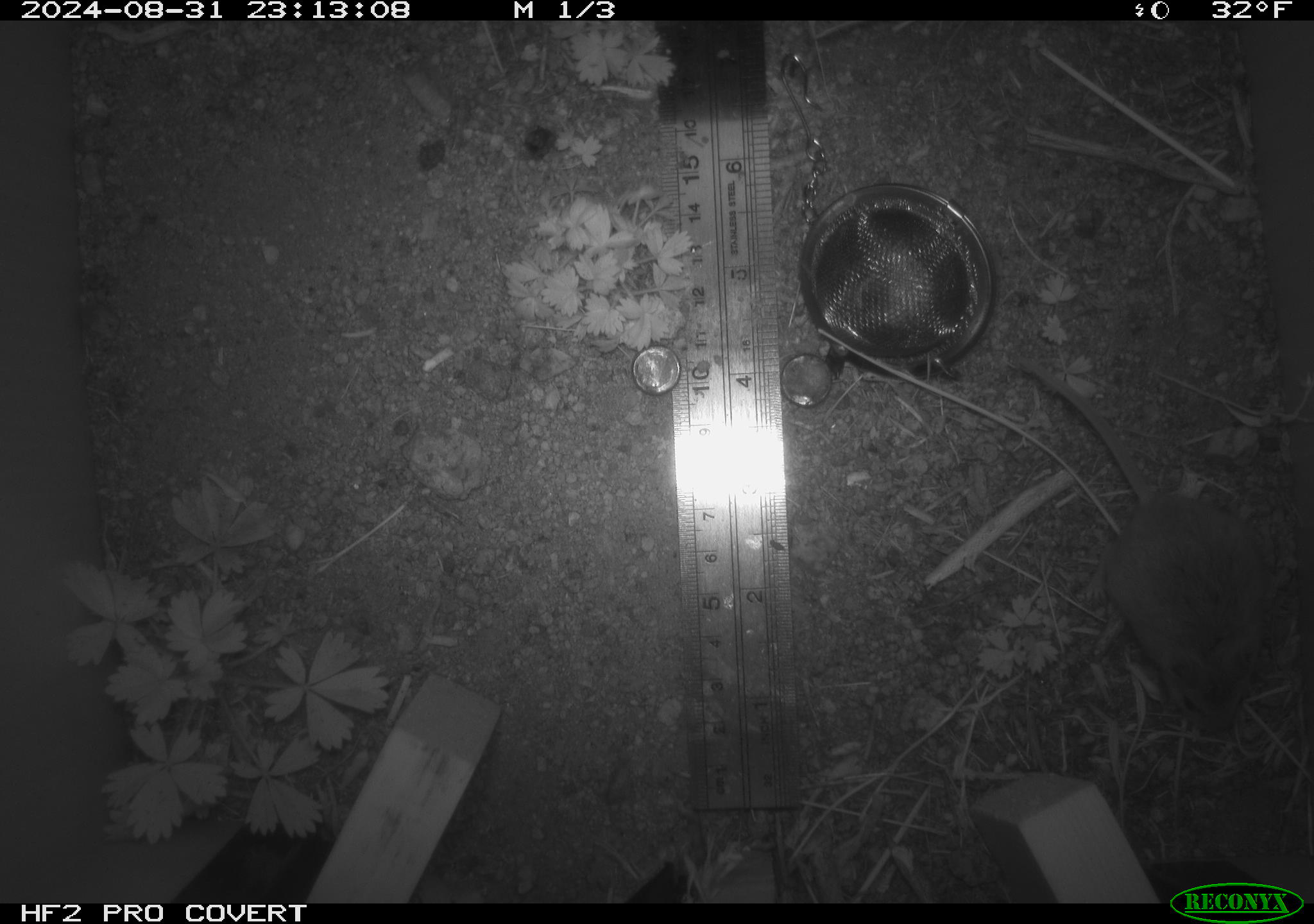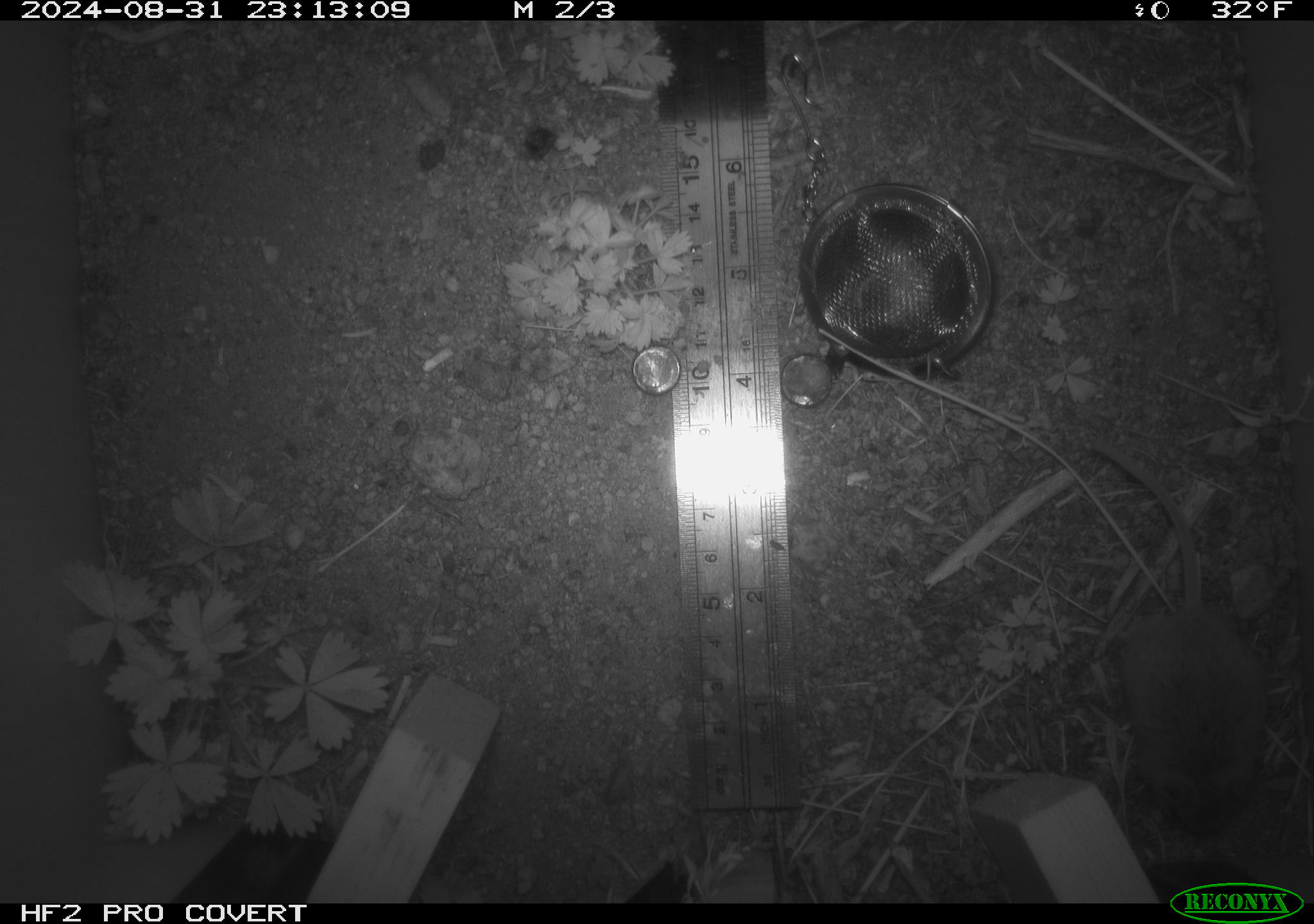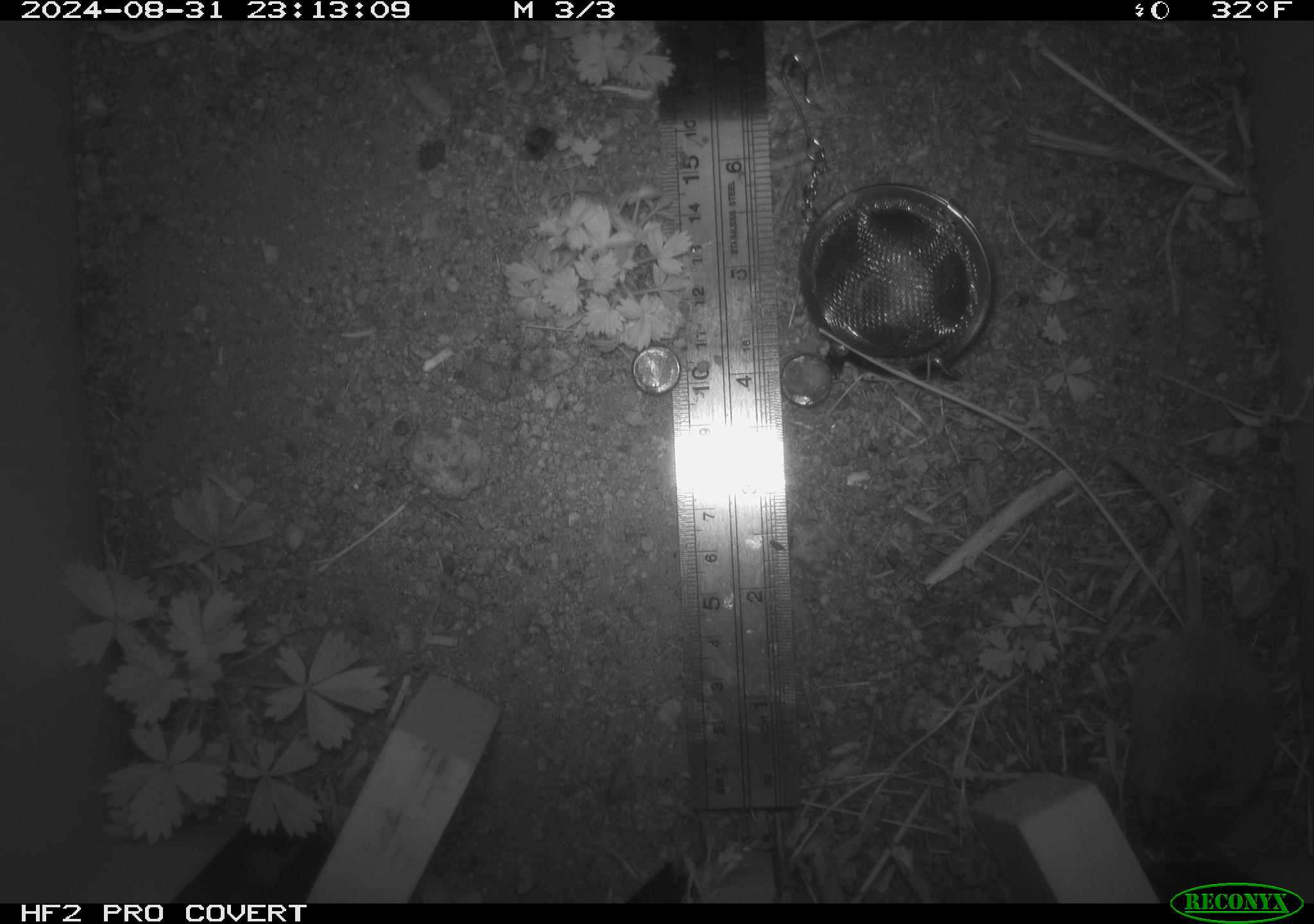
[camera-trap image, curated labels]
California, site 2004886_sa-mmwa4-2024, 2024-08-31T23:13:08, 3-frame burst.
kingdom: Animalia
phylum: Chordata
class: Mammalia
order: Rodentia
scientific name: Rodentia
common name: mouse species